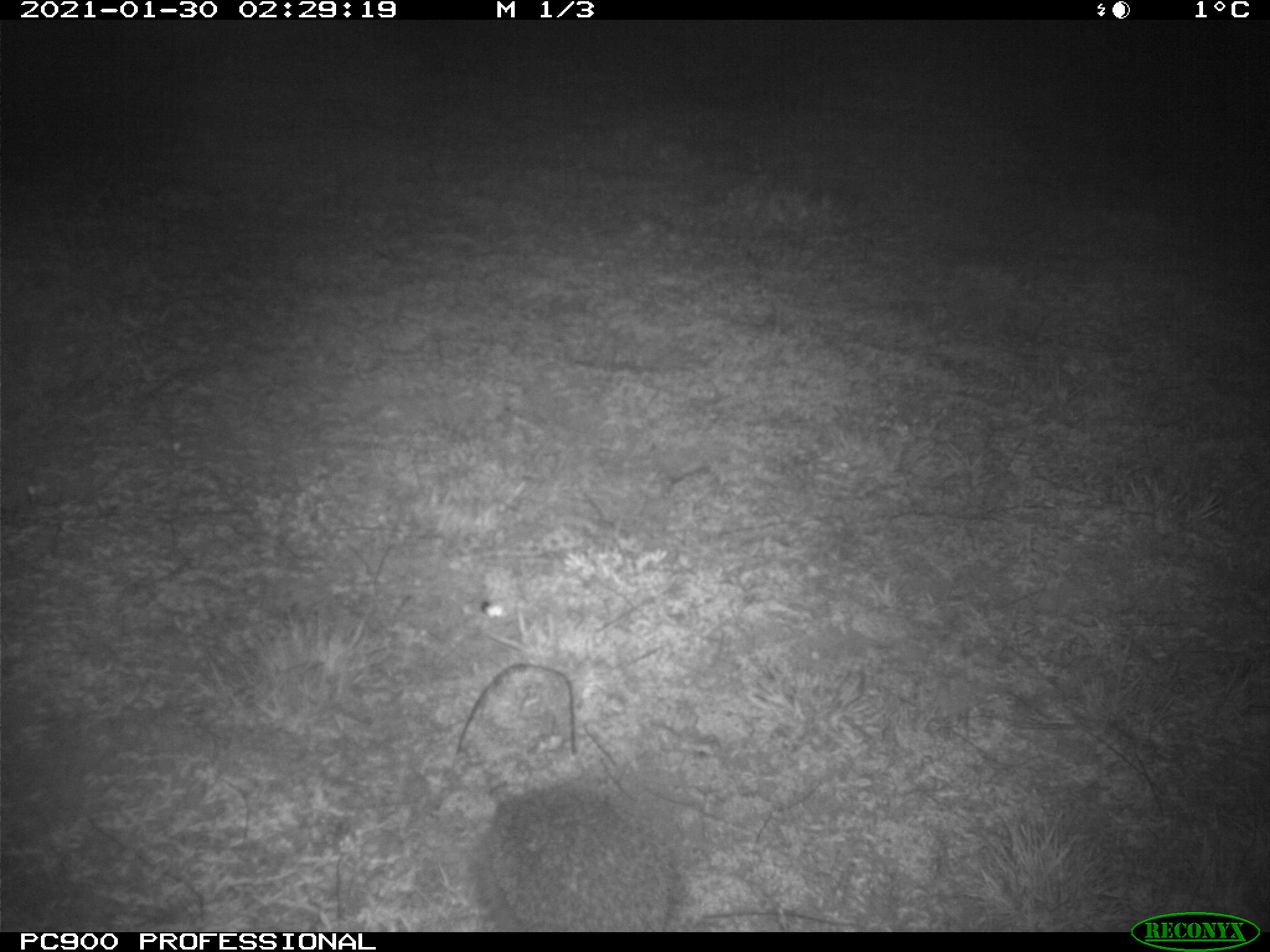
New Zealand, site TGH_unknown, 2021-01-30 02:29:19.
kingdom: Animalia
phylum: Chordata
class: Mammalia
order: Eulipotyphla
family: Erinaceidae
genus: Erinaceus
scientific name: Erinaceus europaeus europaeus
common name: european hedgehog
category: hedgehog